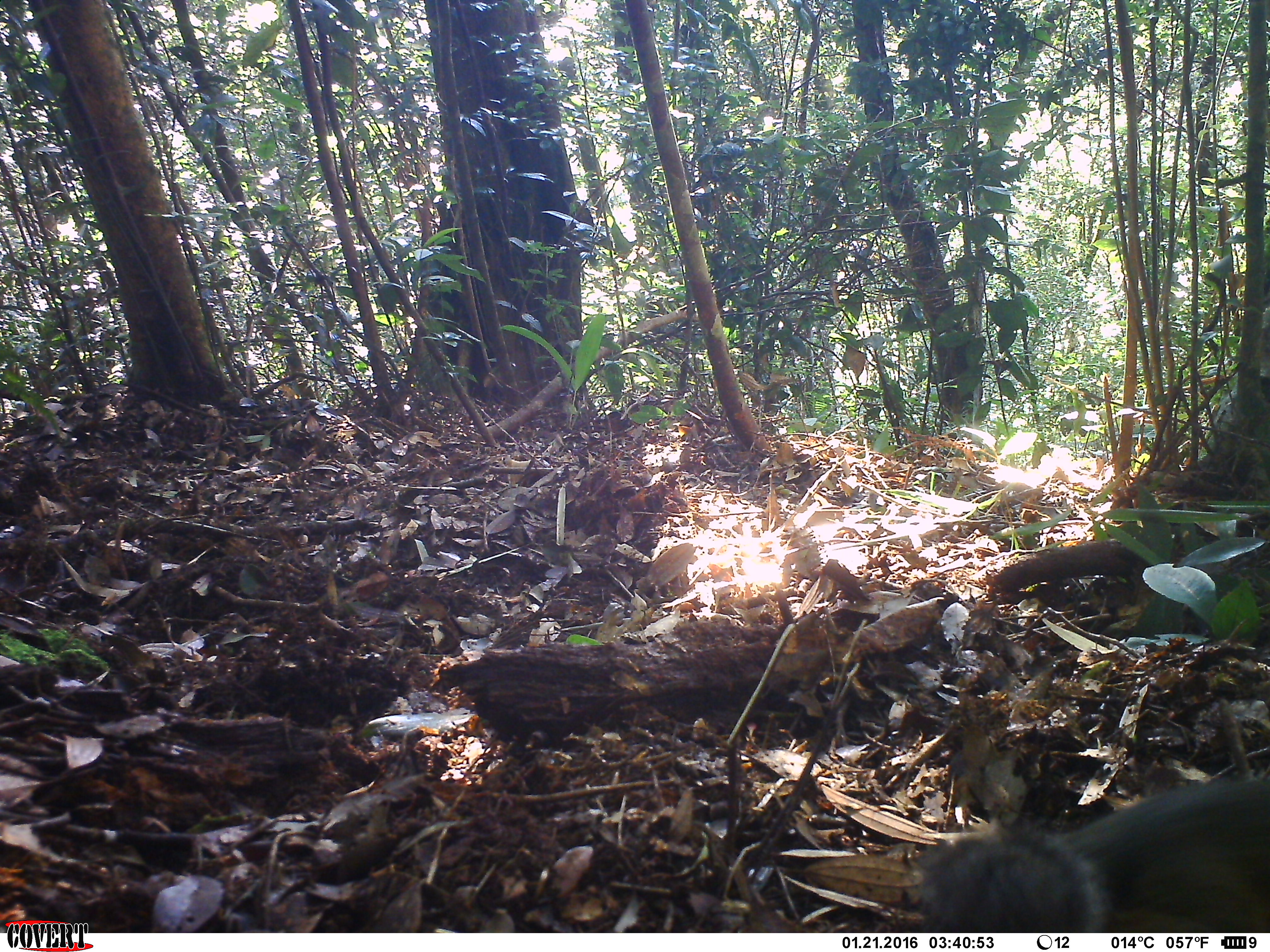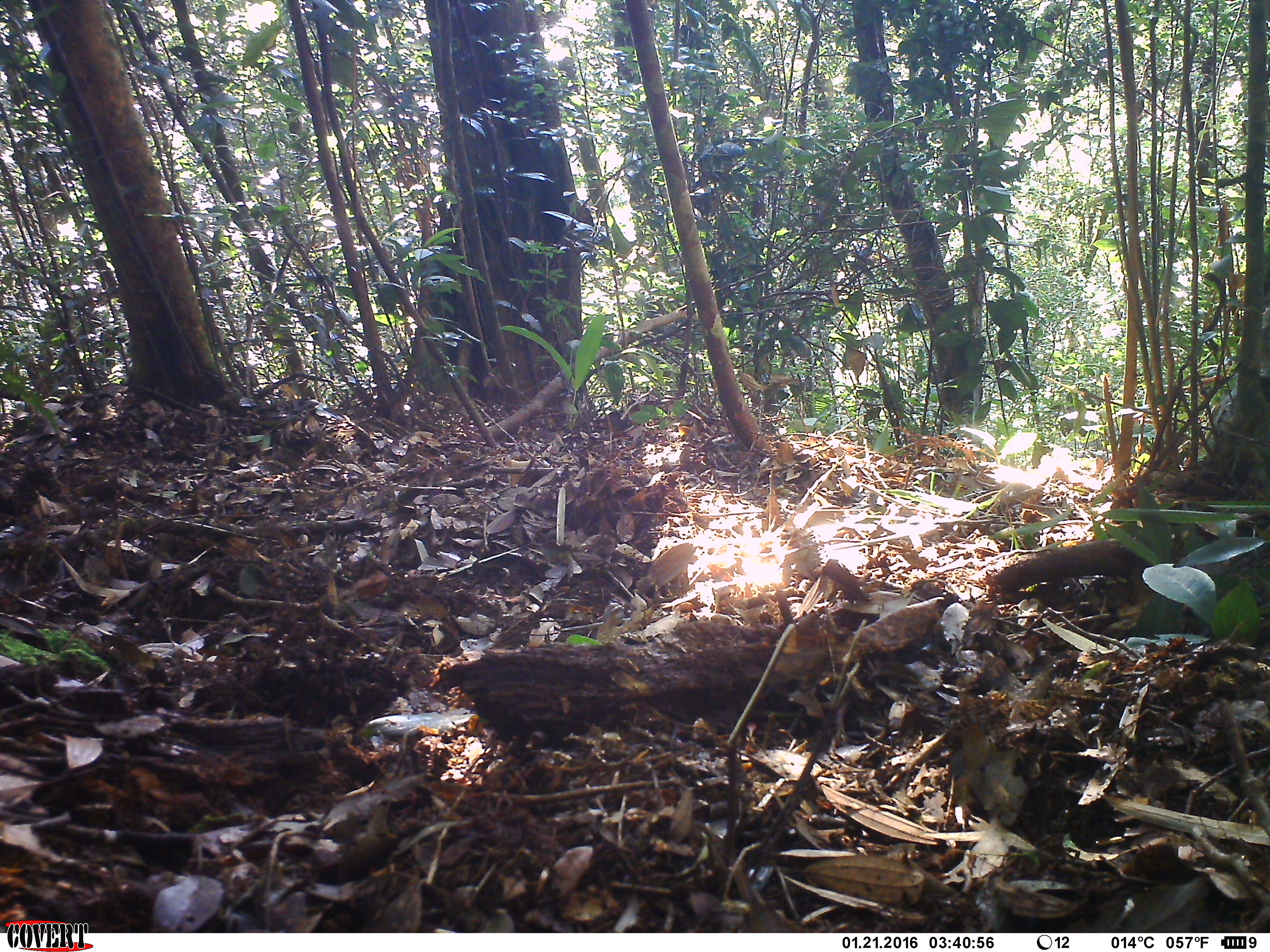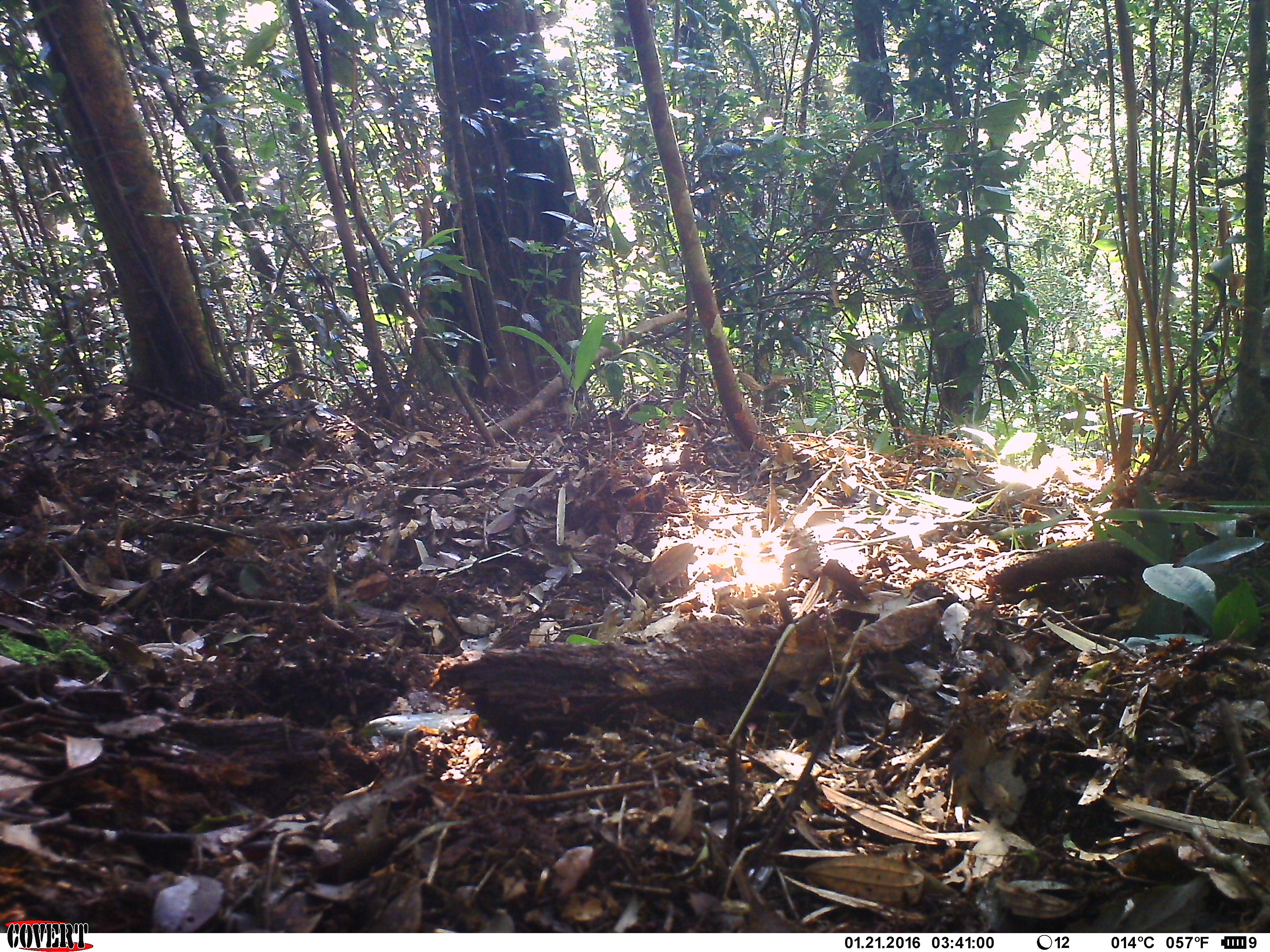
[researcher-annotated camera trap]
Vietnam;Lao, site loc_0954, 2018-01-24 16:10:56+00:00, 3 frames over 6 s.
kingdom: Animalia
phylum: Chordata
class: Mammalia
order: Rodentia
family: Sciuridae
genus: Sciurus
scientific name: Sciurus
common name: squirrel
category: unidentified squirrel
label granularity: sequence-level